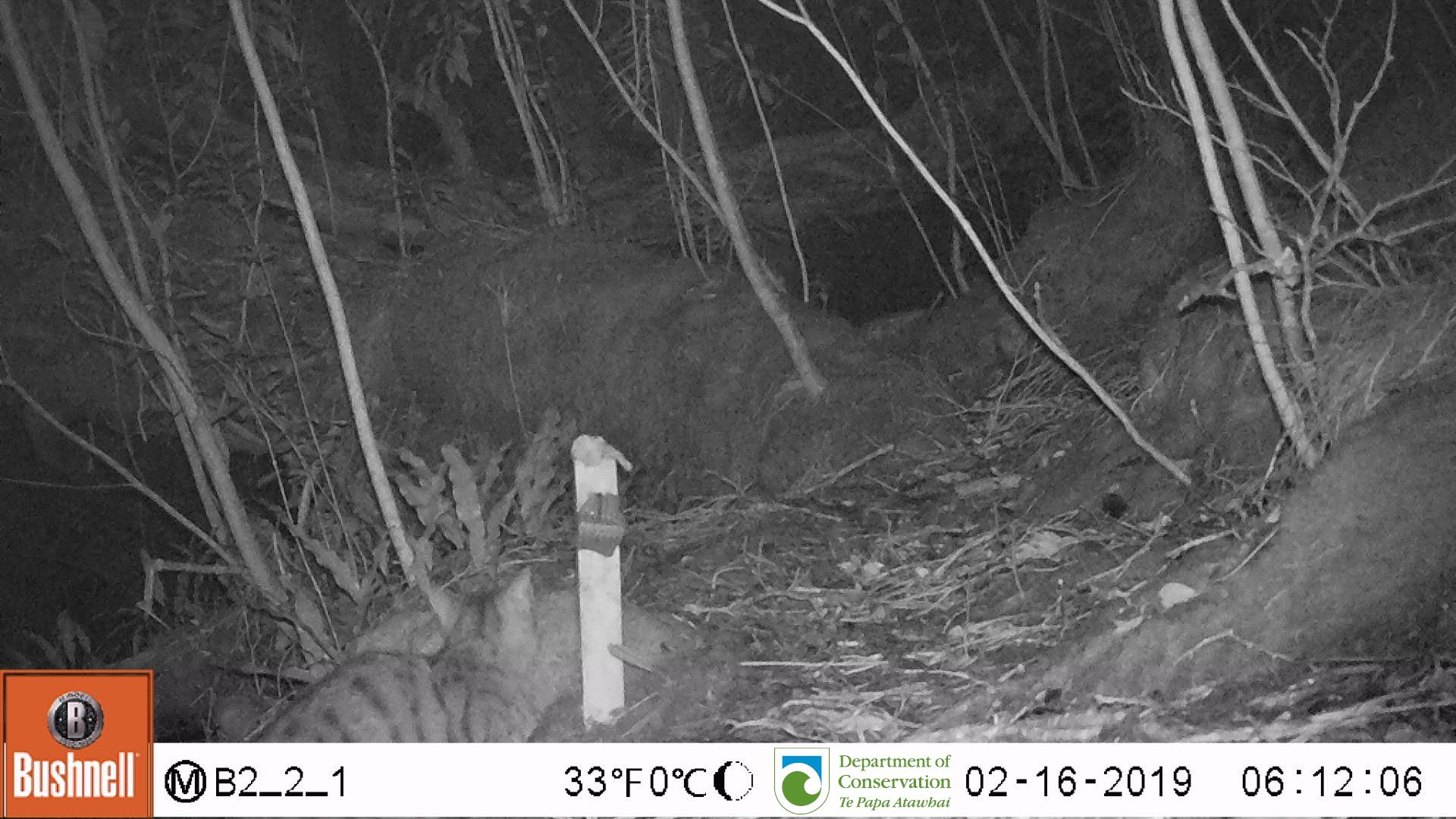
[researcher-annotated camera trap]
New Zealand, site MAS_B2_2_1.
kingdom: Animalia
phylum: Chordata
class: Mammalia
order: Carnivora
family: Felidae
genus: Felis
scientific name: Felis catus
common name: domestic cat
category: cat